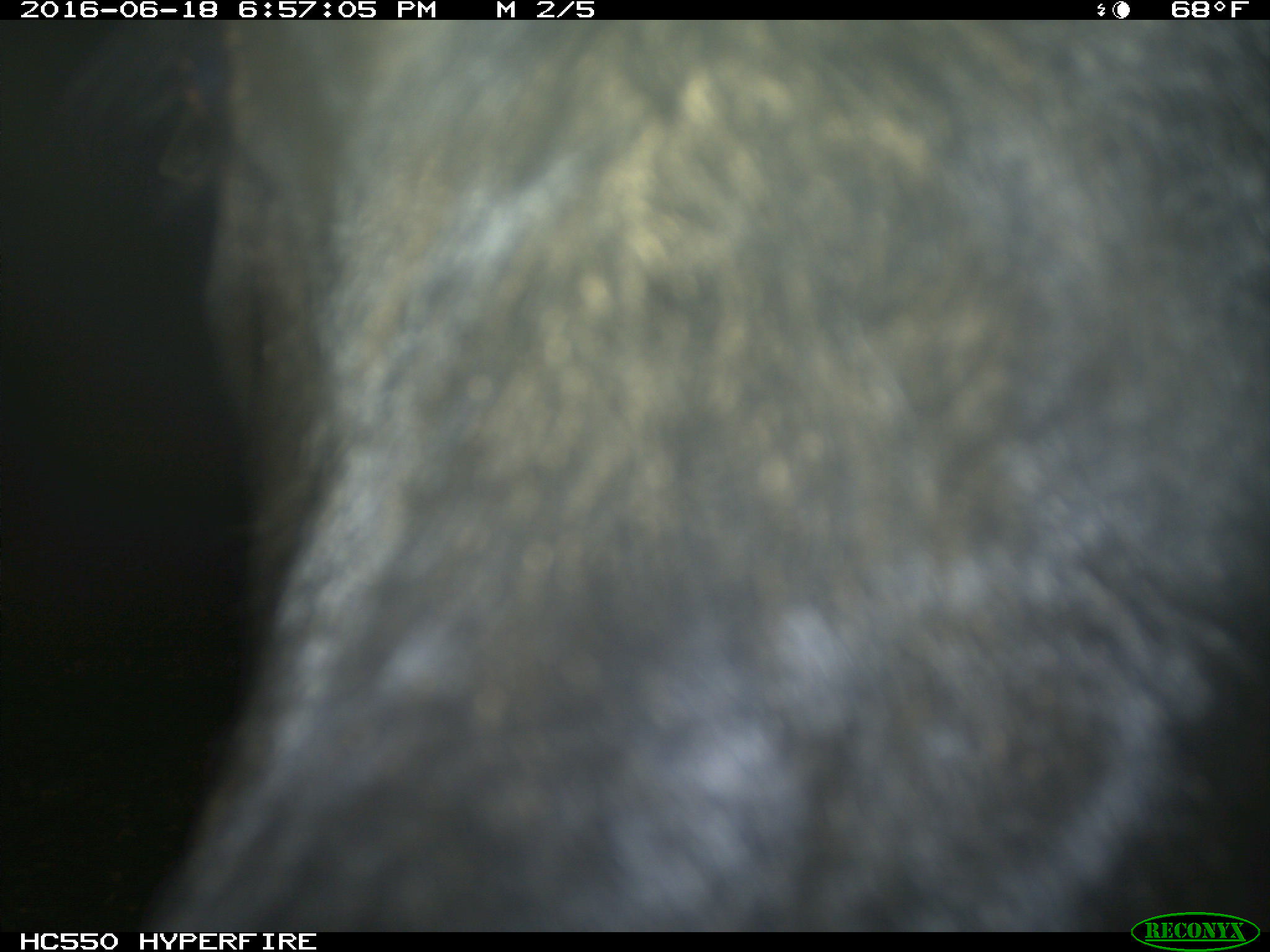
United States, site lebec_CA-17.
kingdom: Animalia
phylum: Chordata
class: Mammalia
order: Artiodactyla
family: Bovidae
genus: Bos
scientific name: Bos taurus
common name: domestic cow